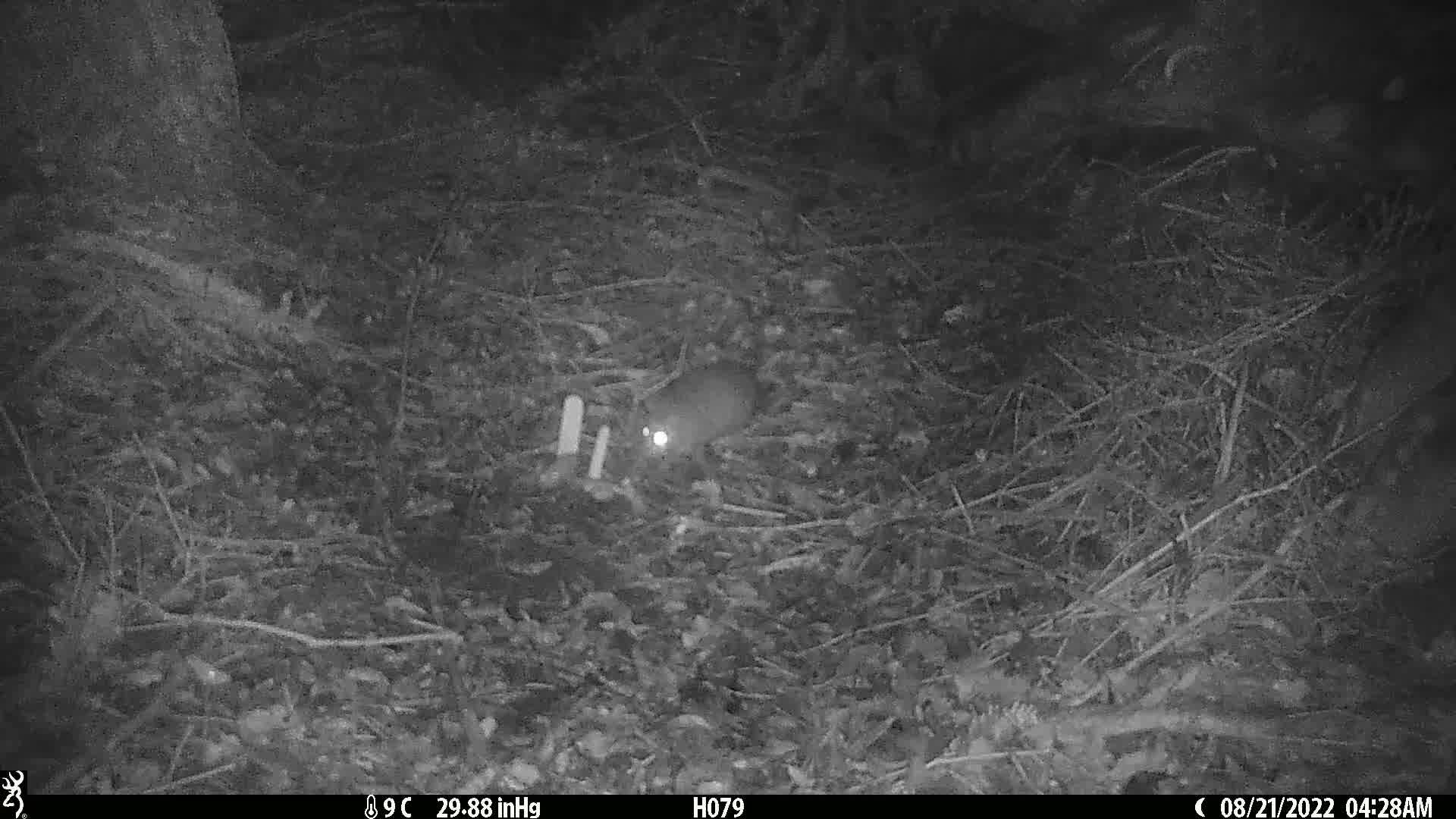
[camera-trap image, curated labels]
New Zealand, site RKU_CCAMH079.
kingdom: Animalia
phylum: Chordata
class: Mammalia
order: Rodentia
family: Muridae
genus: Rattus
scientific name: Rattus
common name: rat